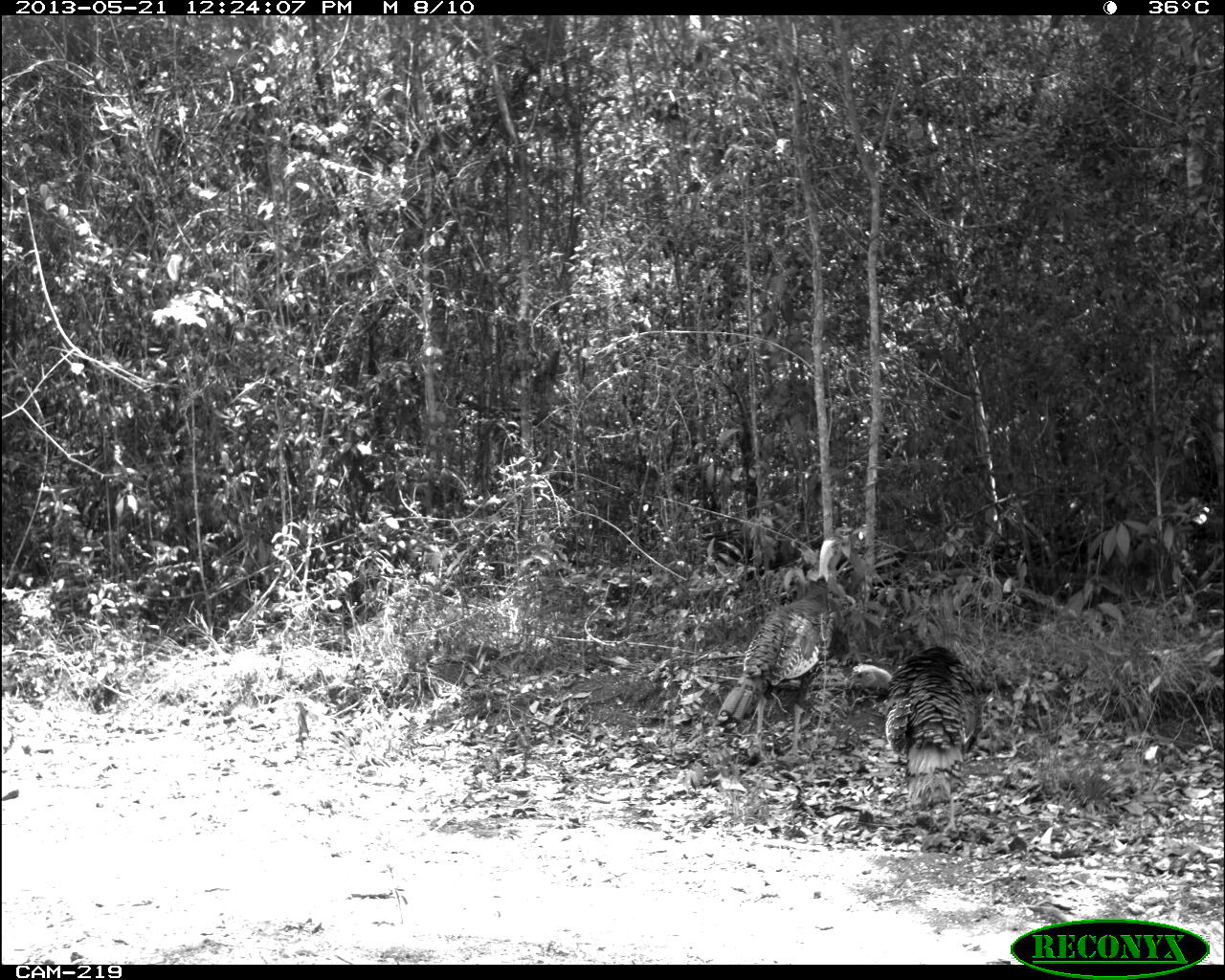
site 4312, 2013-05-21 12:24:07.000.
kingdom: Animalia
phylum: Chordata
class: Aves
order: Galliformes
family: Phasianidae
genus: Meleagris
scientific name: Meleagris ocellata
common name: ocellated turkey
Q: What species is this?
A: Meleagris ocellata (ocellated turkey).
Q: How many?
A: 2.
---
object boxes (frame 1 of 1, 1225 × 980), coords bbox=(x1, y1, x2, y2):
meleagris ocellata: bbox=(713, 533, 849, 761); bbox=(845, 643, 984, 836)